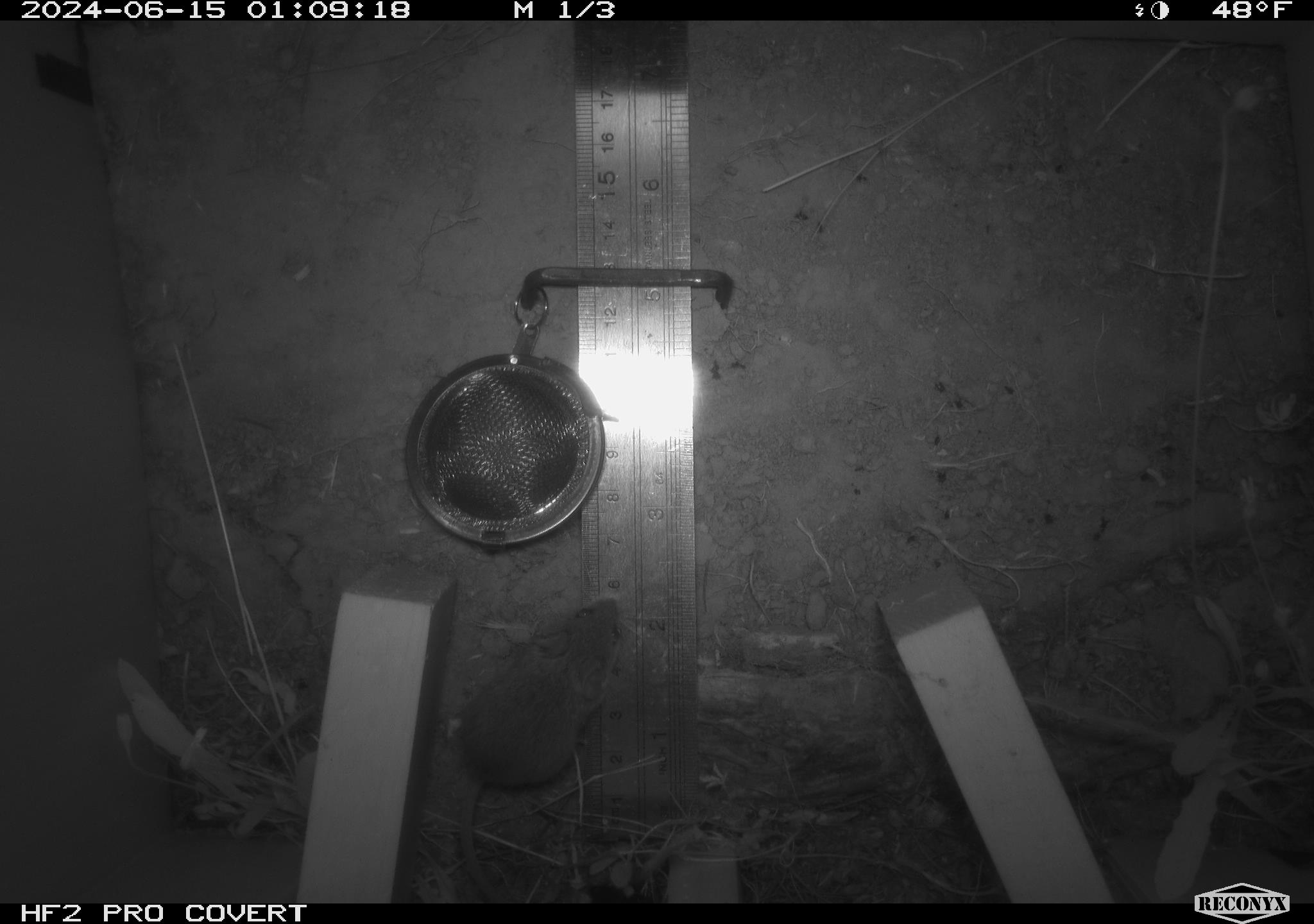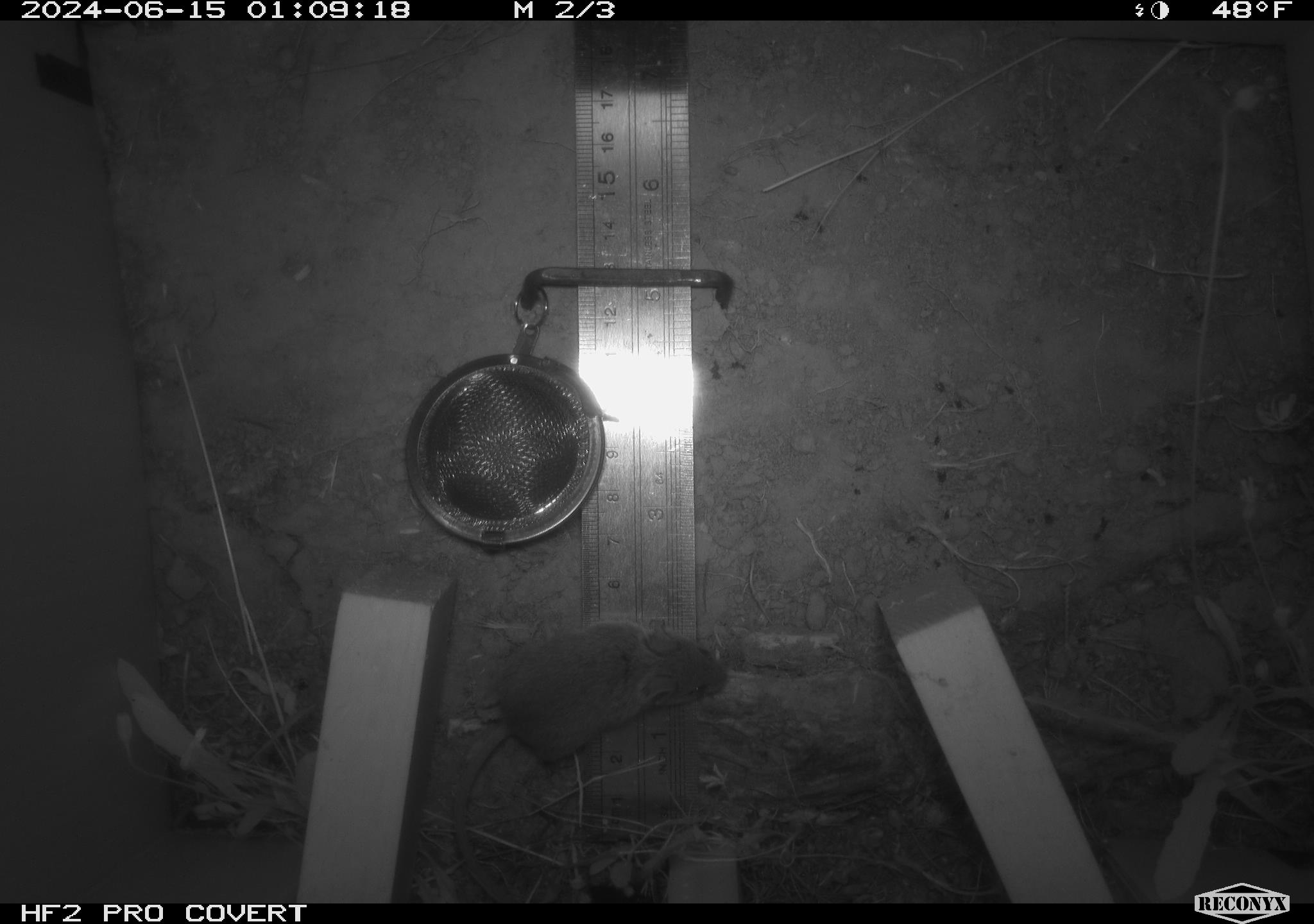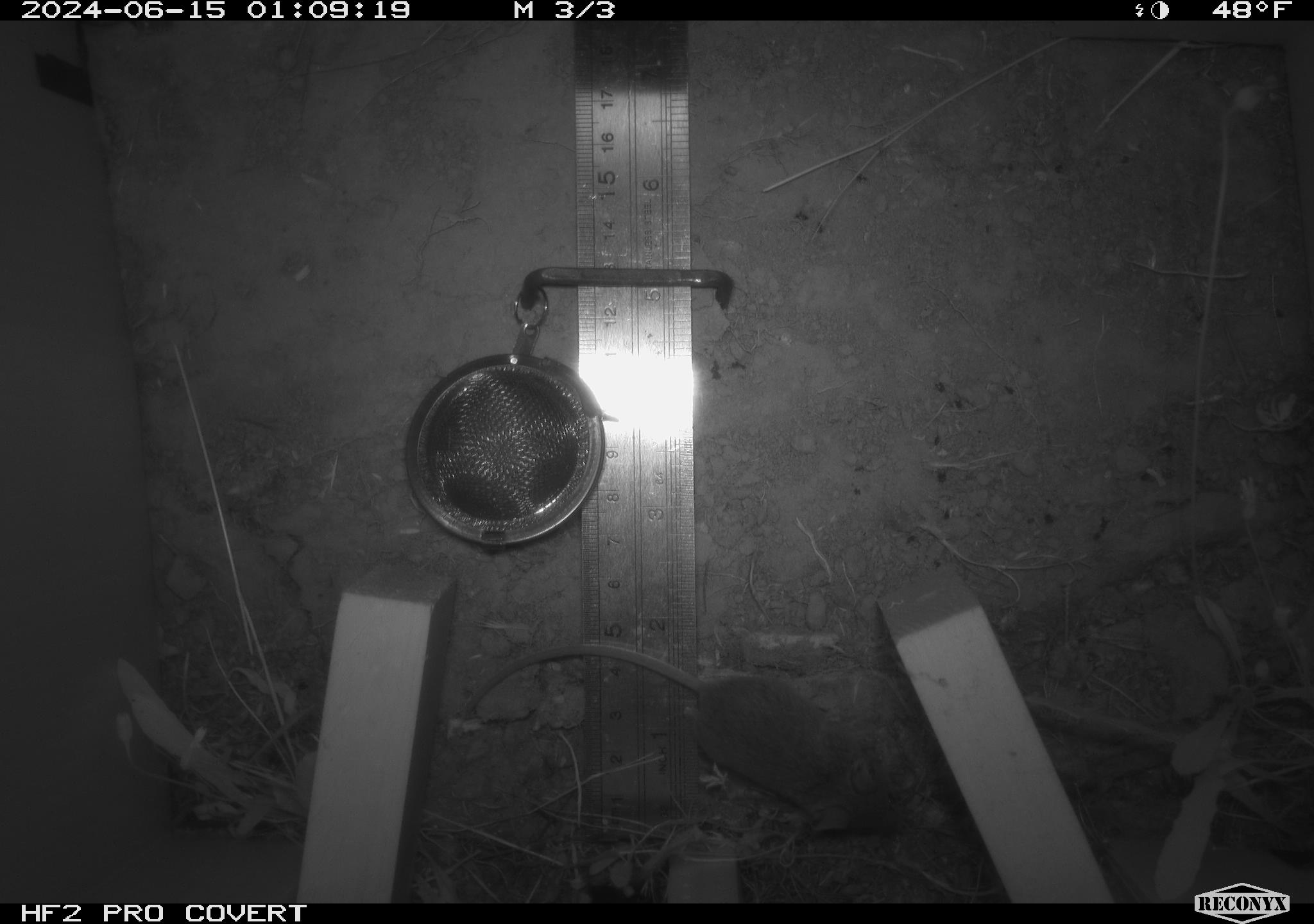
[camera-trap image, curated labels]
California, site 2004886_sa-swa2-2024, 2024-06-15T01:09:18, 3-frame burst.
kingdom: Animalia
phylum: Chordata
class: Mammalia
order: Rodentia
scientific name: Rodentia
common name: mouse species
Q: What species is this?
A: Mouse species (Rodentia).